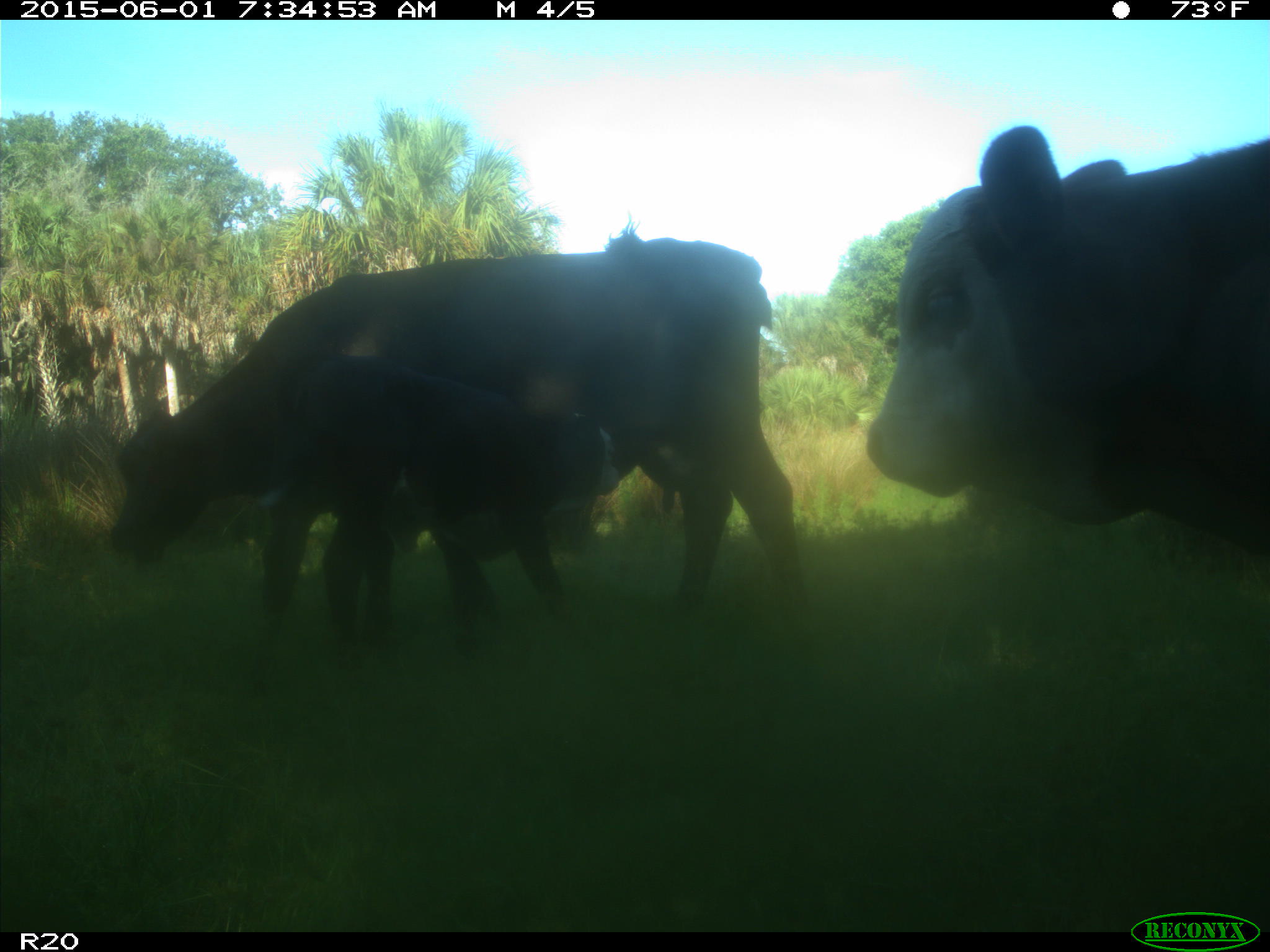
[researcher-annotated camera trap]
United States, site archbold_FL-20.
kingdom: Animalia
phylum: Chordata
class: Mammalia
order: Artiodactyla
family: Bovidae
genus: Bos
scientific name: Bos taurus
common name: domestic cow